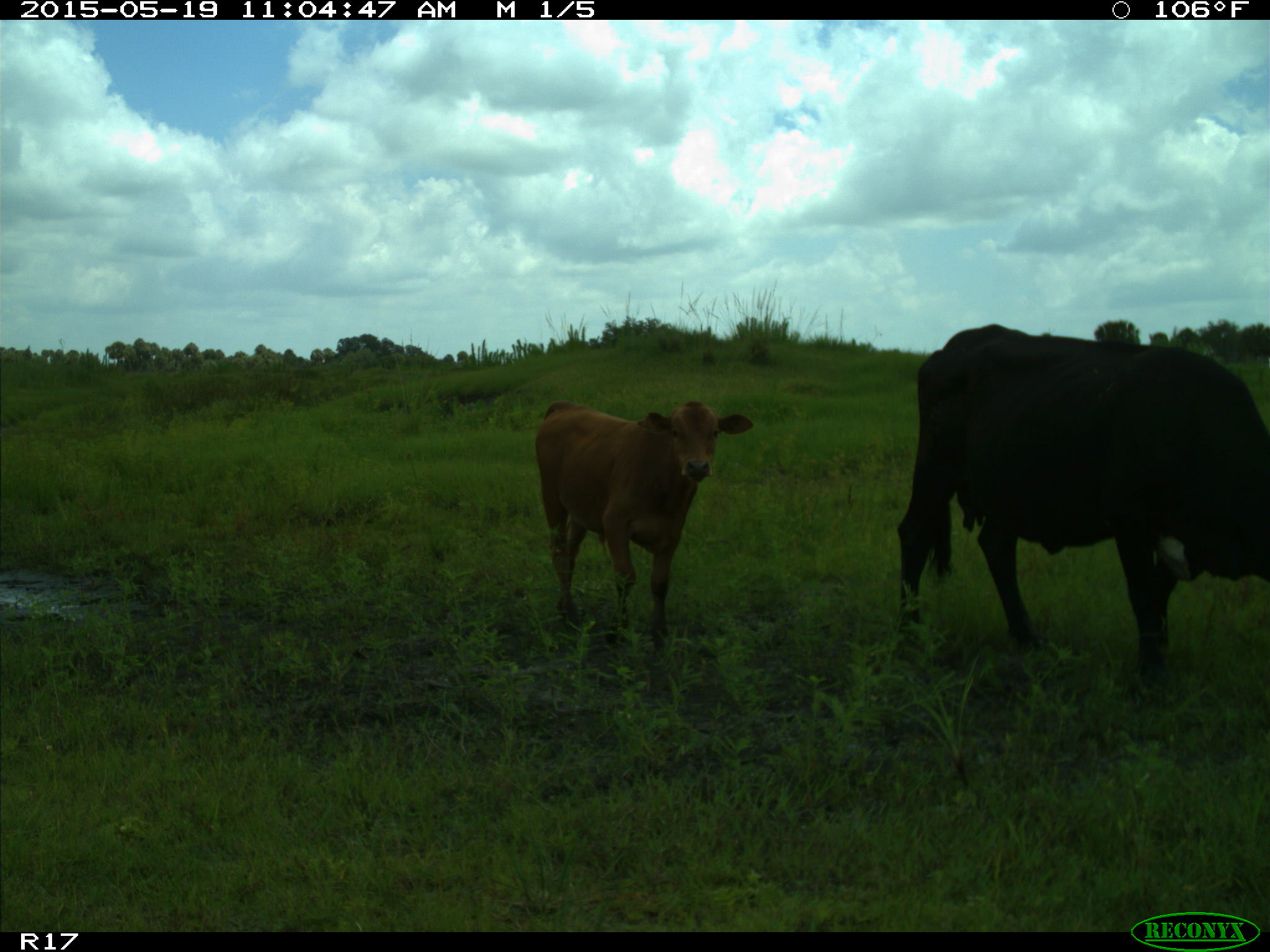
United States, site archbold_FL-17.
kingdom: Animalia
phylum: Chordata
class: Mammalia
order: Artiodactyla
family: Bovidae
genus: Bos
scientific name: Bos taurus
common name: domestic cow